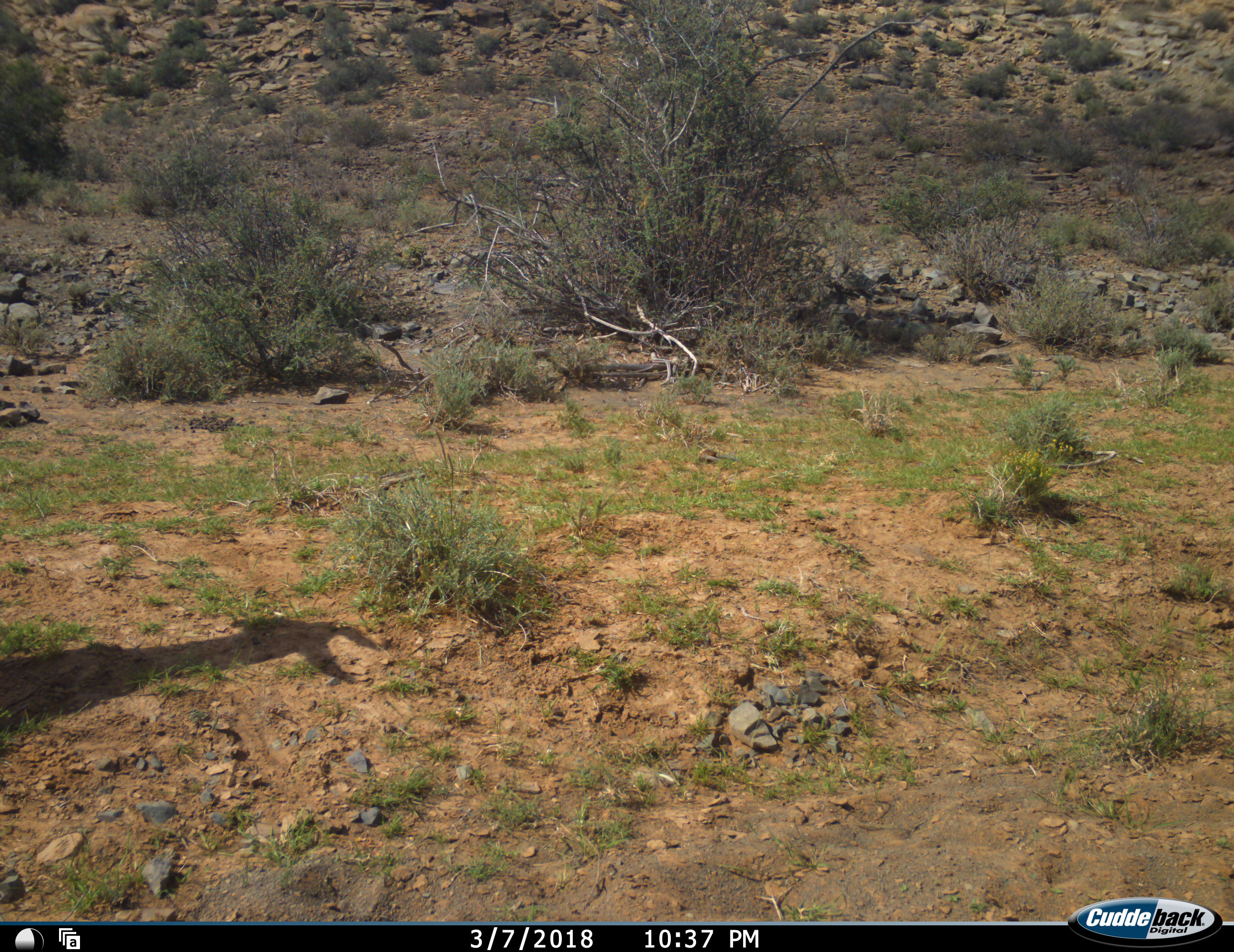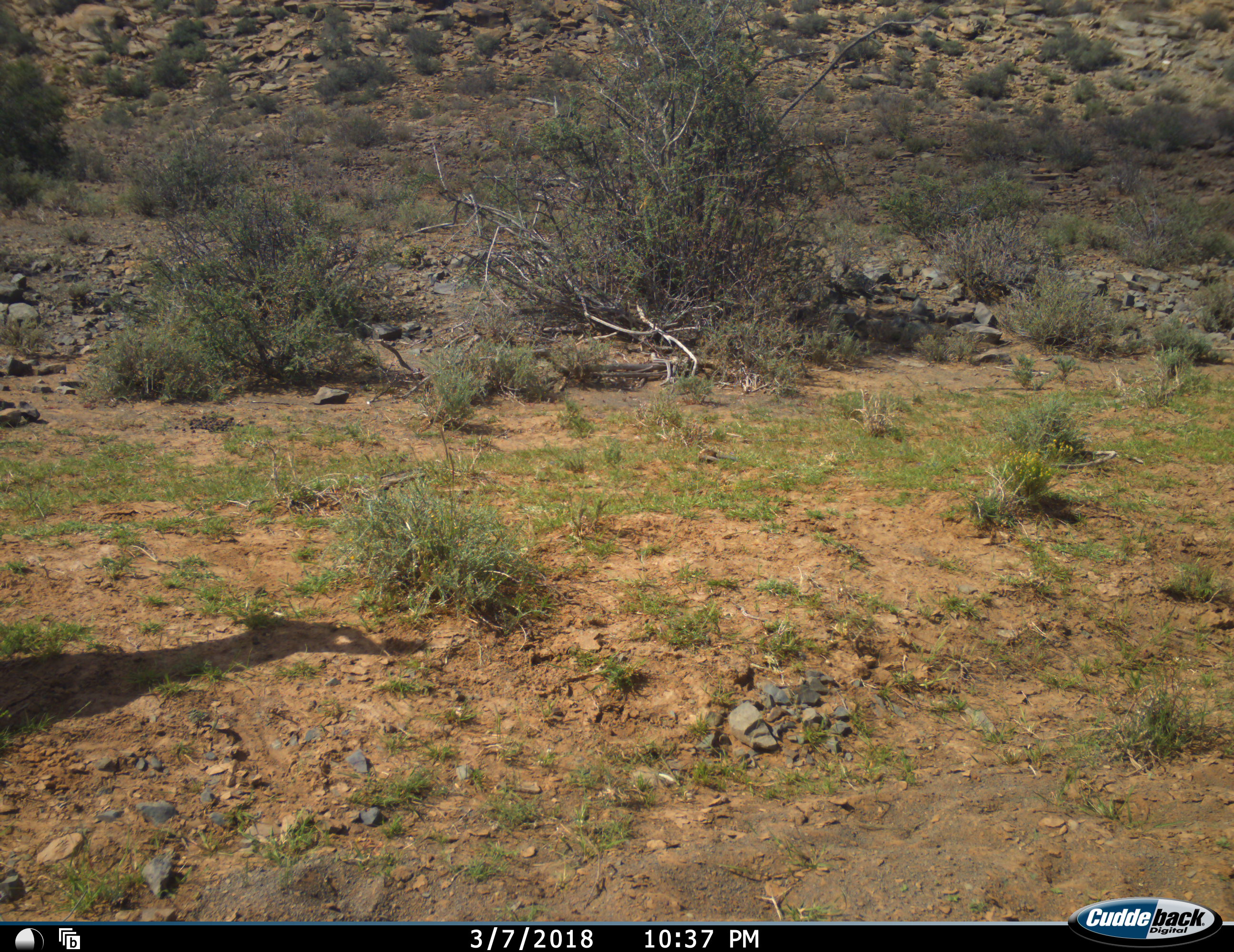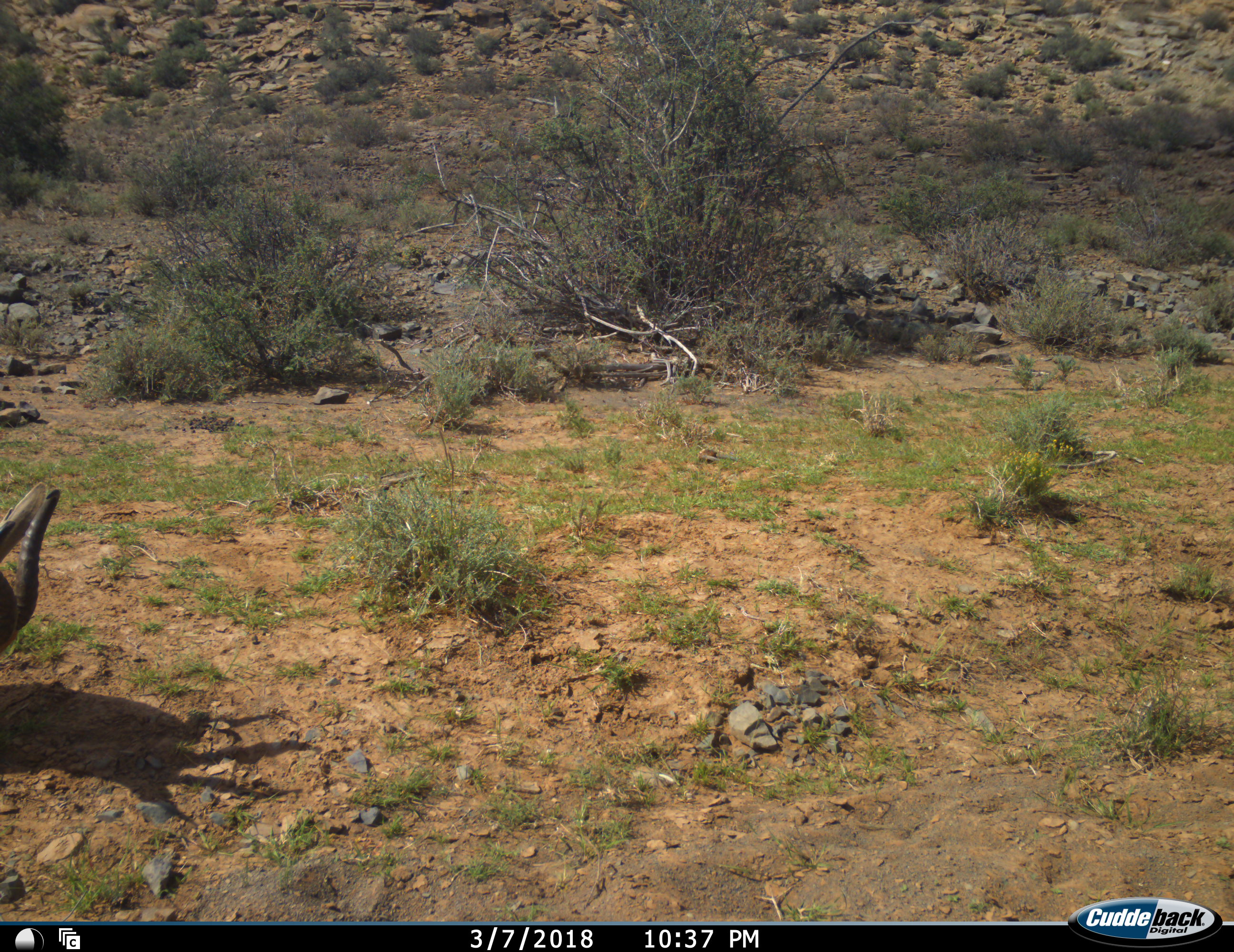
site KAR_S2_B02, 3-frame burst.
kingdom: Animalia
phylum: Chordata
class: Mammalia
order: Artiodactyla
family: Bovidae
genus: Antidorcas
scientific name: Antidorcas marsupialis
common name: springbok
Springbok (Antidorcas marsupialis), count 1. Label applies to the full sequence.